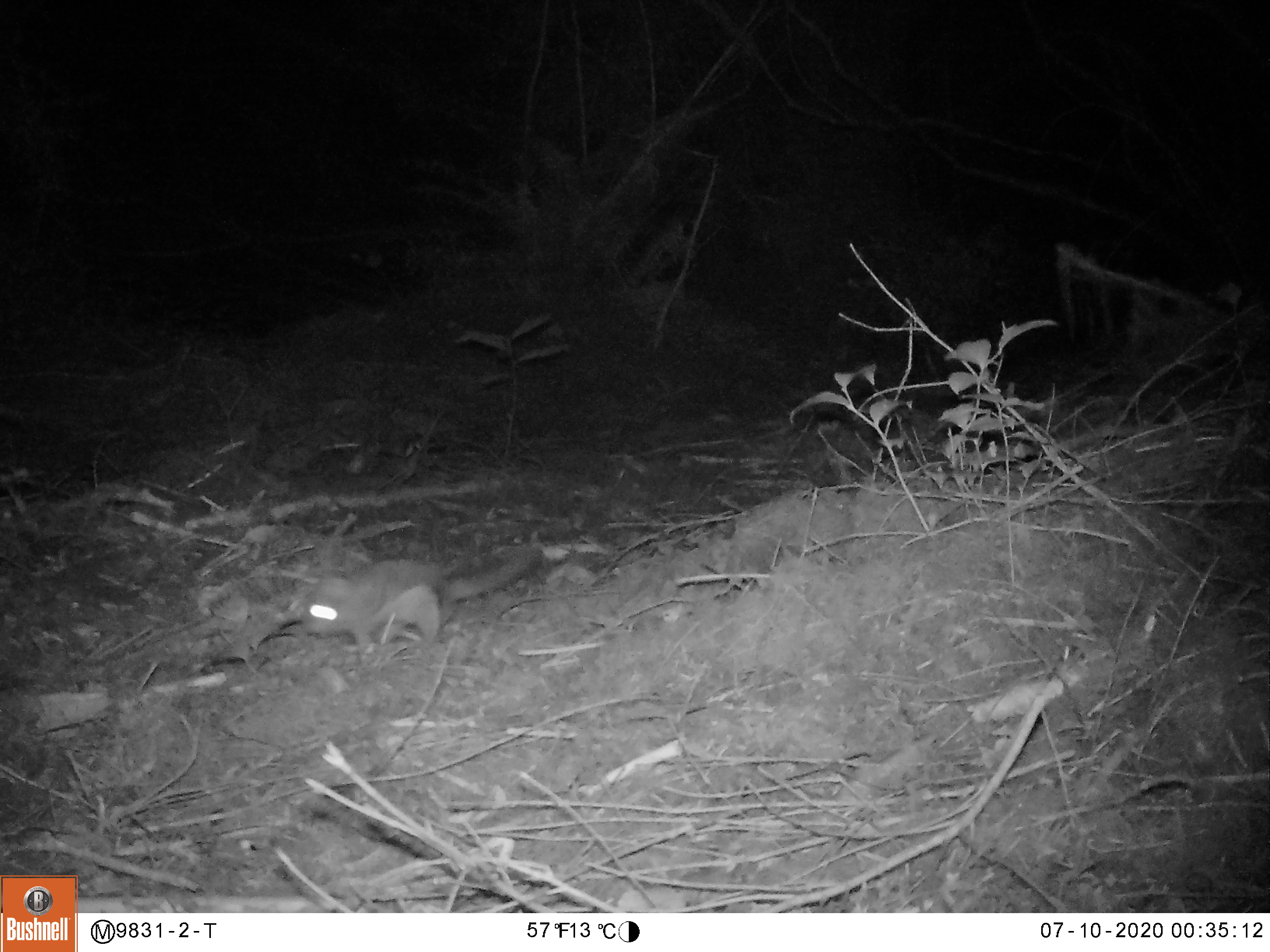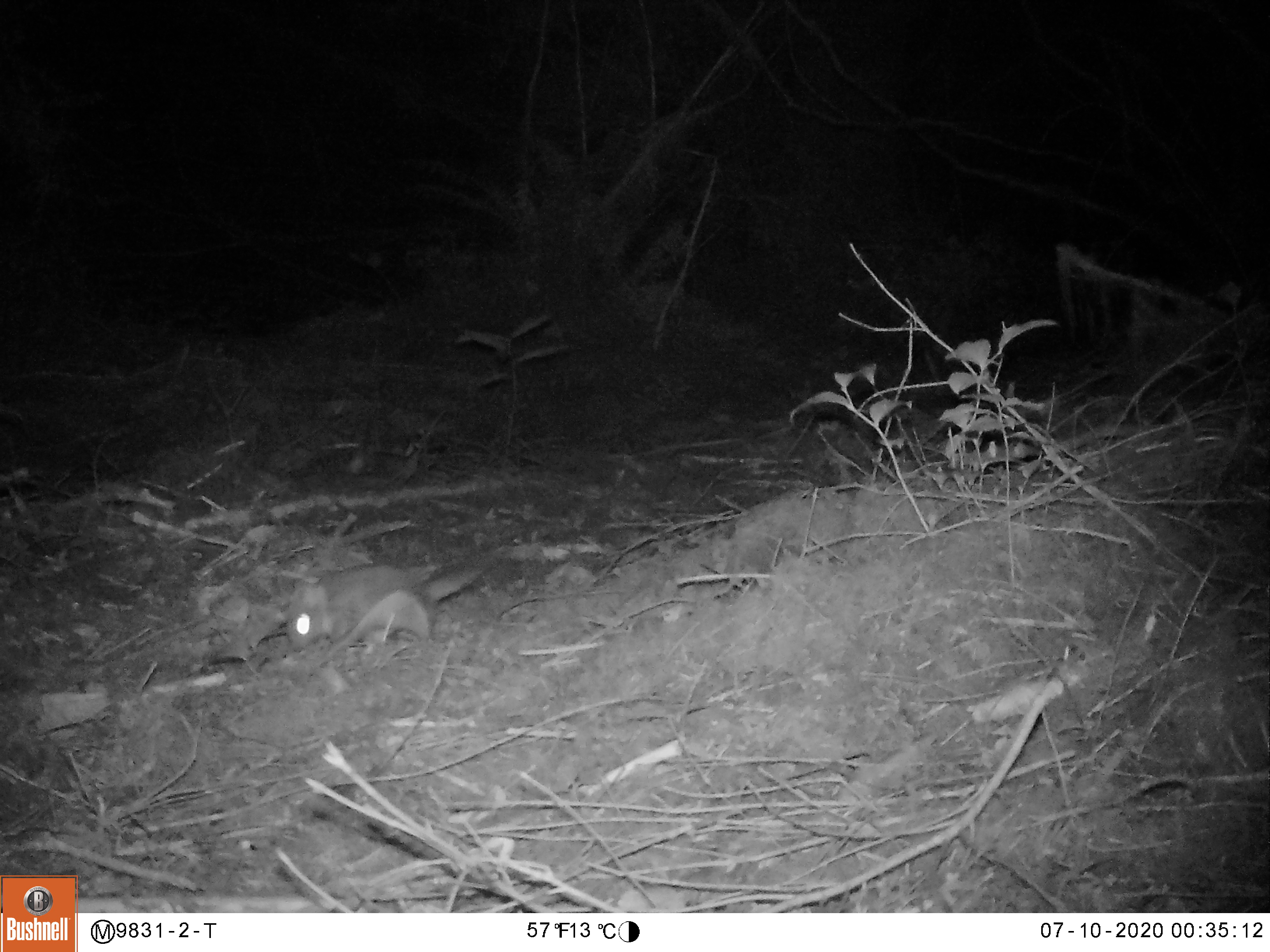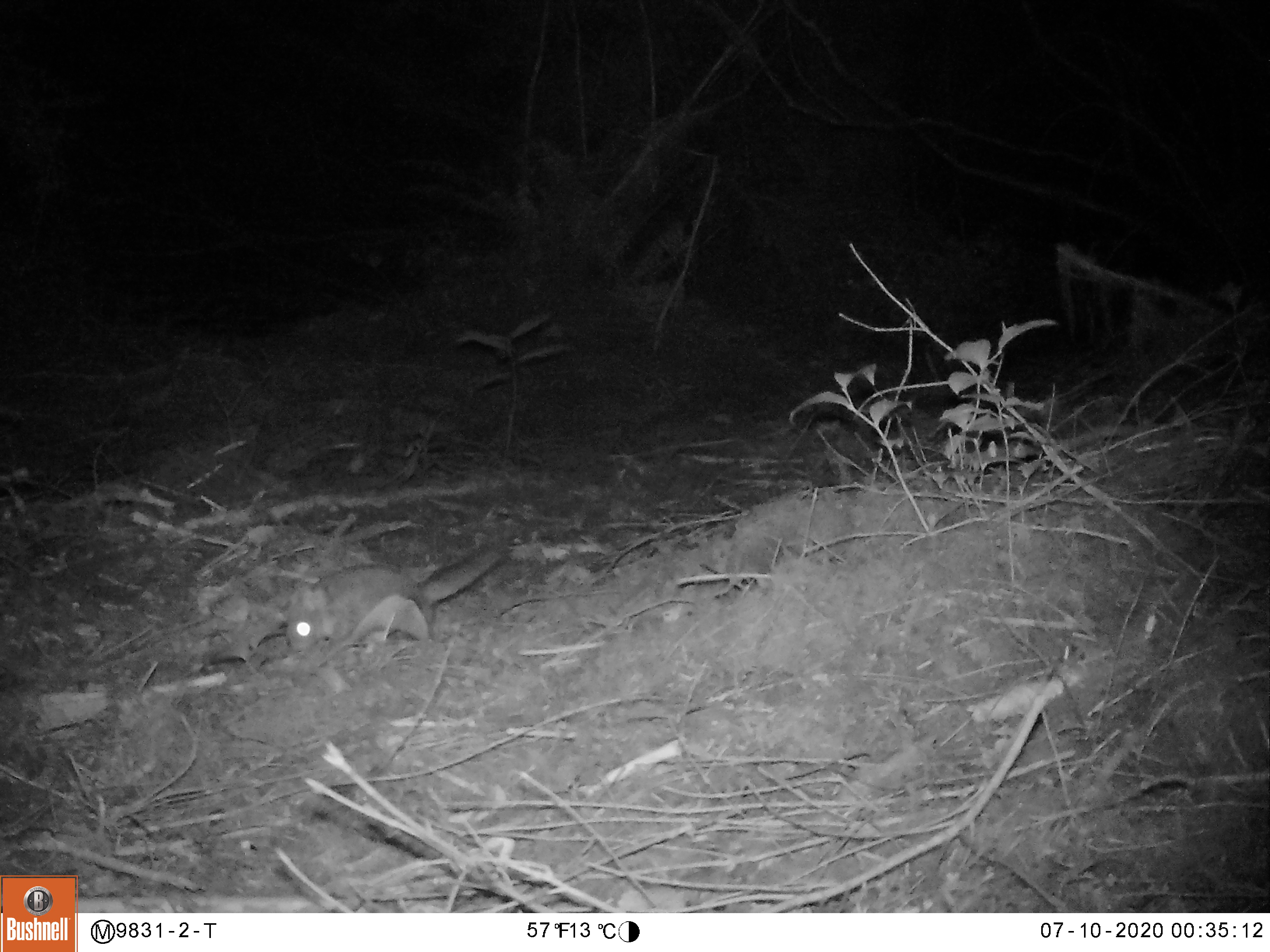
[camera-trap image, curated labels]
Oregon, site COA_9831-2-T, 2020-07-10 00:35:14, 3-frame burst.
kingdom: Animalia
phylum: Chordata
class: Mammalia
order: Rodentia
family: Sciuridae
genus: Glaucomys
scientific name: Glaucomys oregonensis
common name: humboldt's flying squirrel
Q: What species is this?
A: Humboldt's flying squirrel (Glaucomys oregonensis).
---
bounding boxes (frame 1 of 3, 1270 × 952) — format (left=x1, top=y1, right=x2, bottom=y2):
humboldt's flying squirrel: (left=290, top=532, right=557, bottom=665)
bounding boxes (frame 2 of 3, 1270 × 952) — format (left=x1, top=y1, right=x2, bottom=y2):
humboldt's flying squirrel: (left=270, top=537, right=514, bottom=668)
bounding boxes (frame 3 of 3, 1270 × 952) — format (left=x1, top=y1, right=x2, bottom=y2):
humboldt's flying squirrel: (left=275, top=528, right=523, bottom=676)